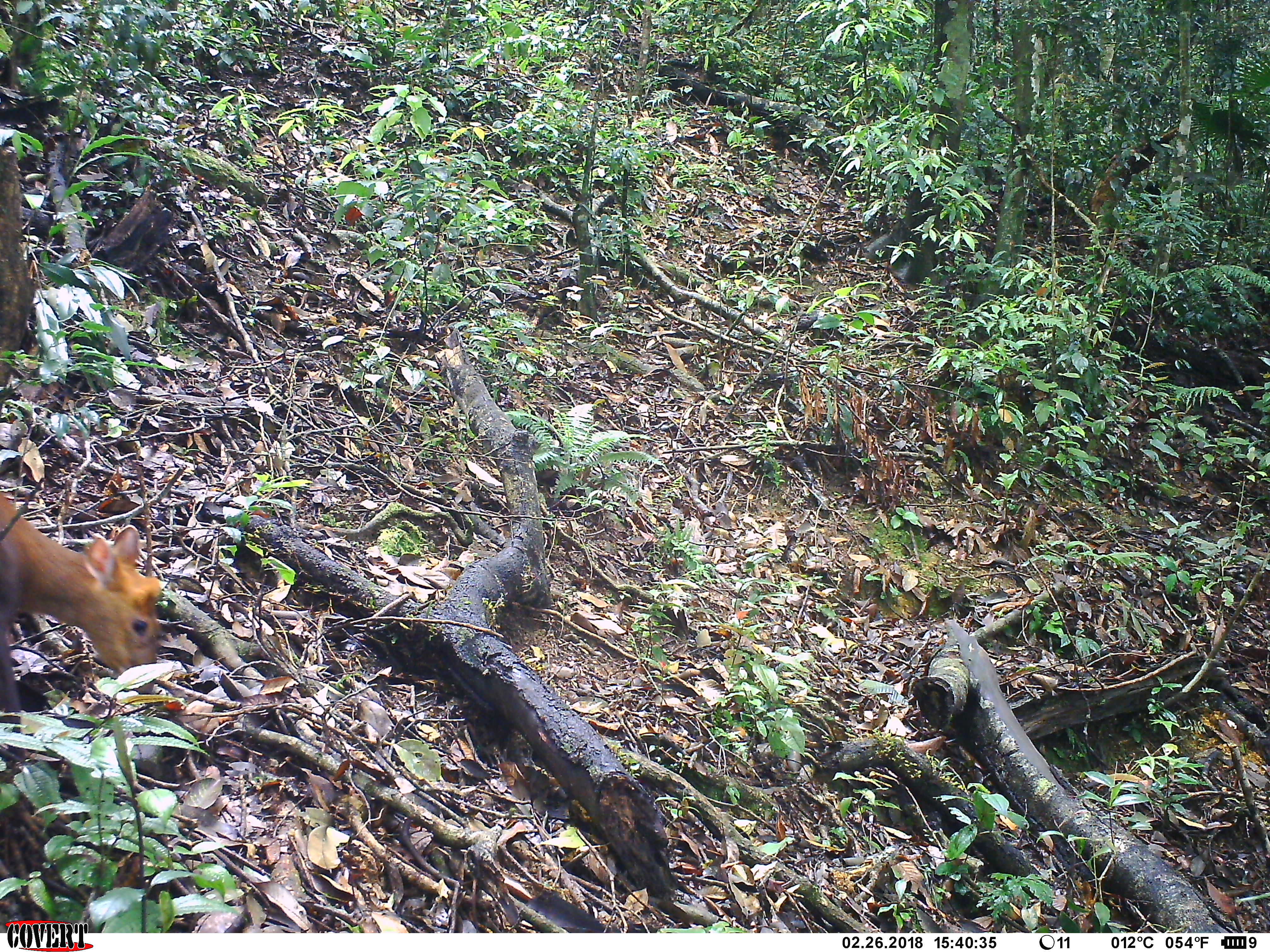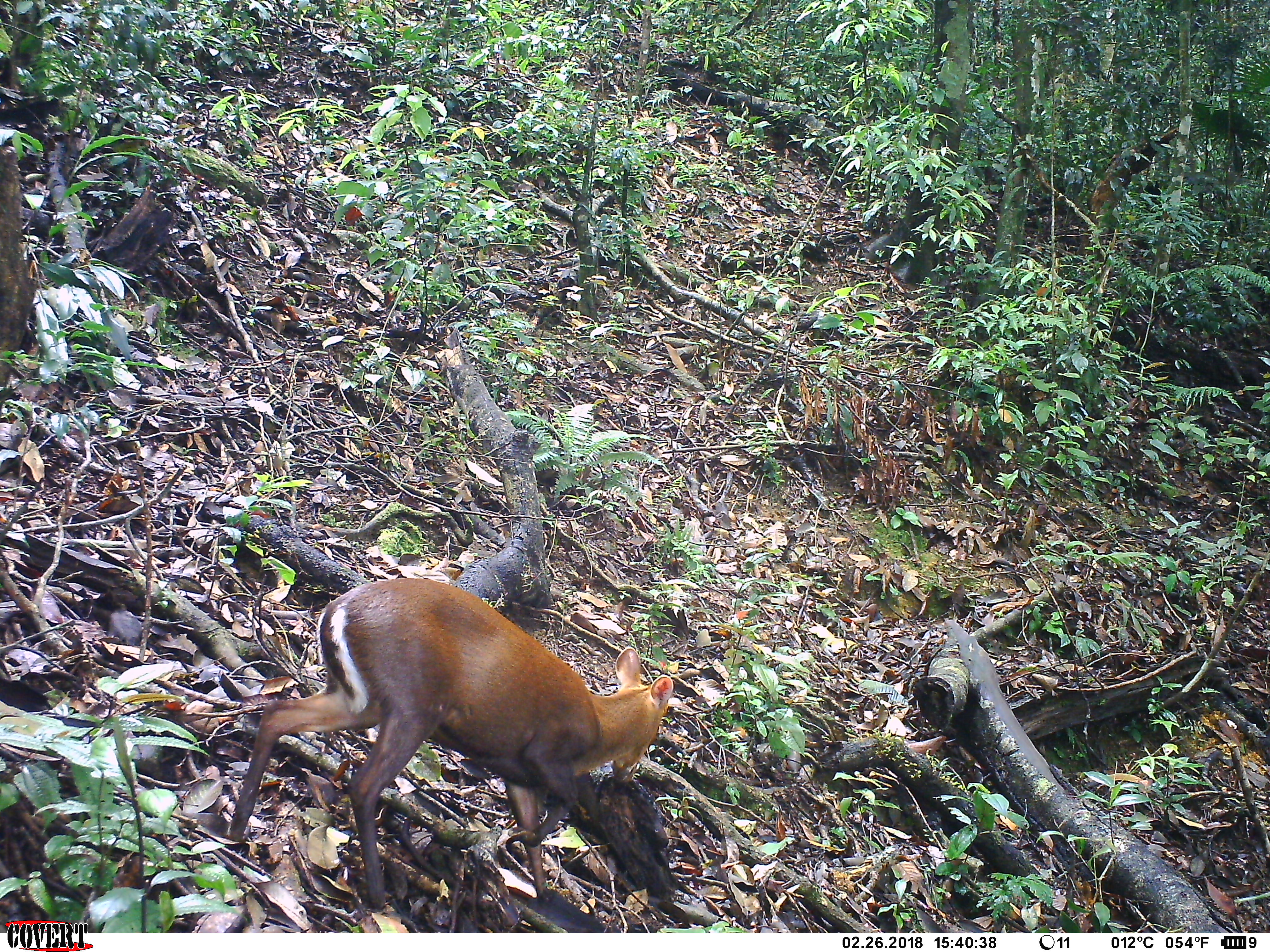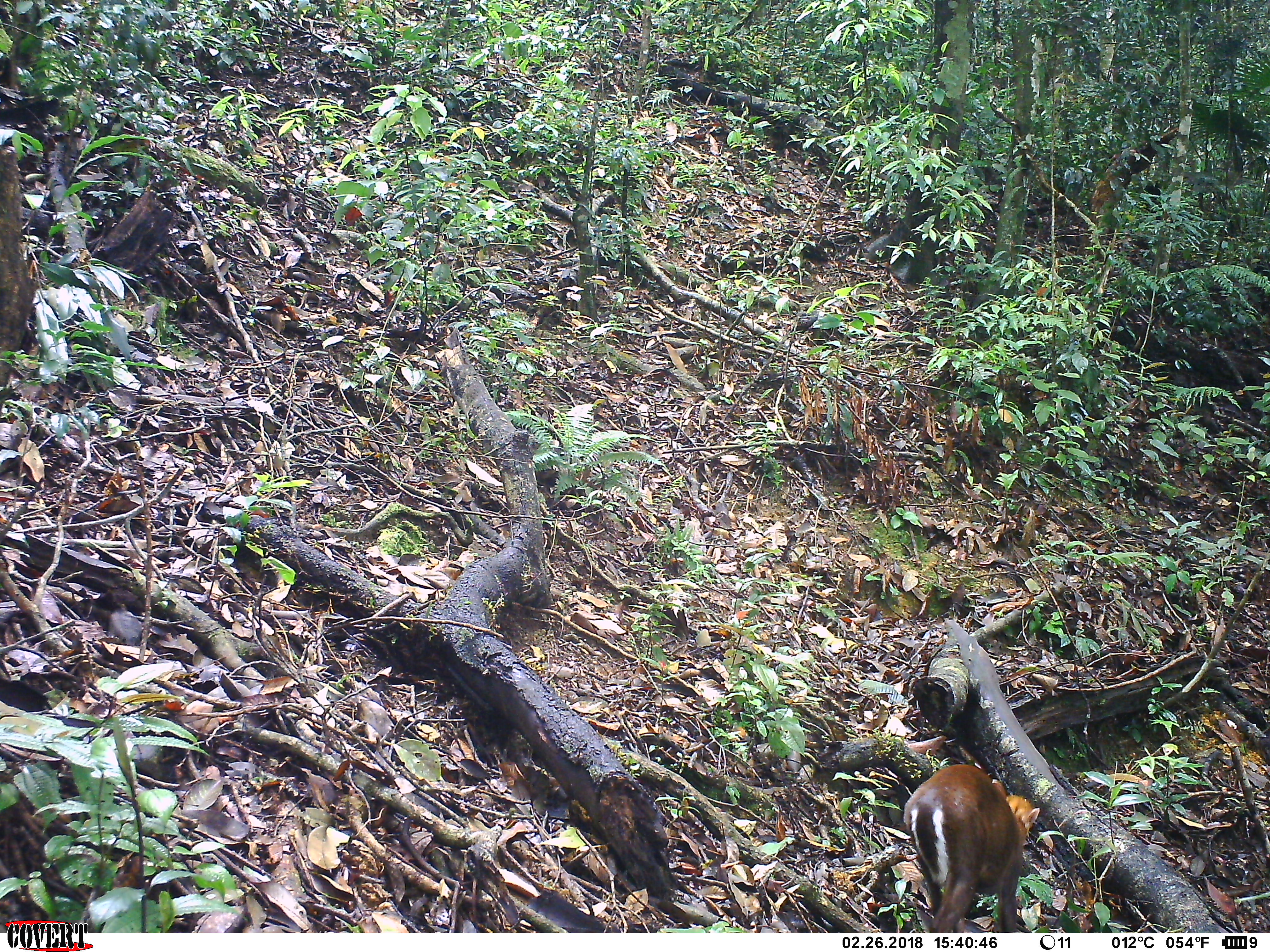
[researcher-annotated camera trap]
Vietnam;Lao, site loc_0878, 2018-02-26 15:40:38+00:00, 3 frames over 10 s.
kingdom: Animalia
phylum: Chordata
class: Mammalia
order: Artiodactyla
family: Cervidae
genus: Muntiacus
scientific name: Muntiacus rooseveltorum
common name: roosevelt's muntjac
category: roosevelts muntjac group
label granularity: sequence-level